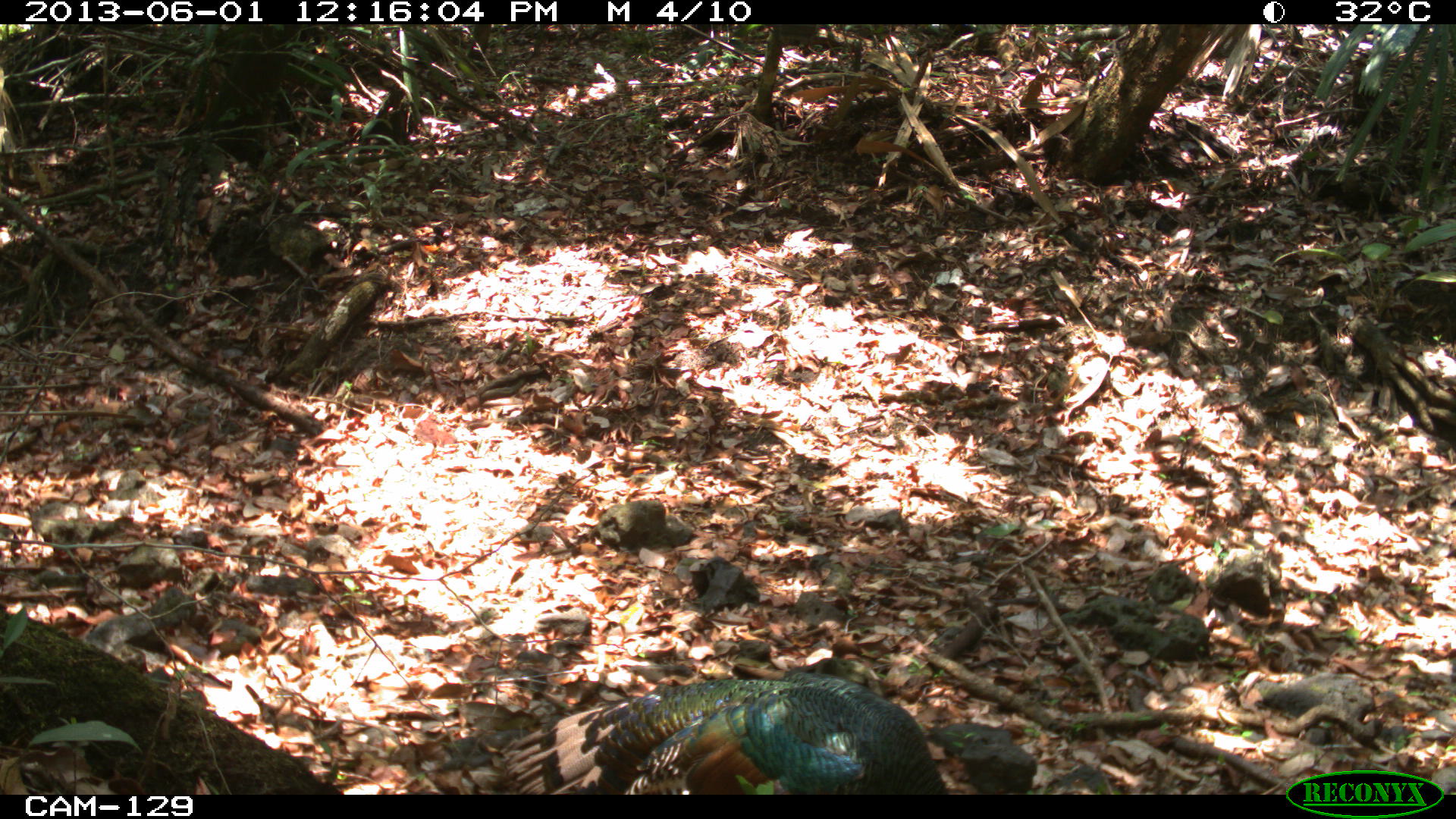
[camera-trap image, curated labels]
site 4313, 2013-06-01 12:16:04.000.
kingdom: Animalia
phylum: Chordata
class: Aves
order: Galliformes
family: Phasianidae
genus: Meleagris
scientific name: Meleagris ocellata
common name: ocellated turkey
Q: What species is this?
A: Meleagris ocellata (ocellated turkey).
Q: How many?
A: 1.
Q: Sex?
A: Male.